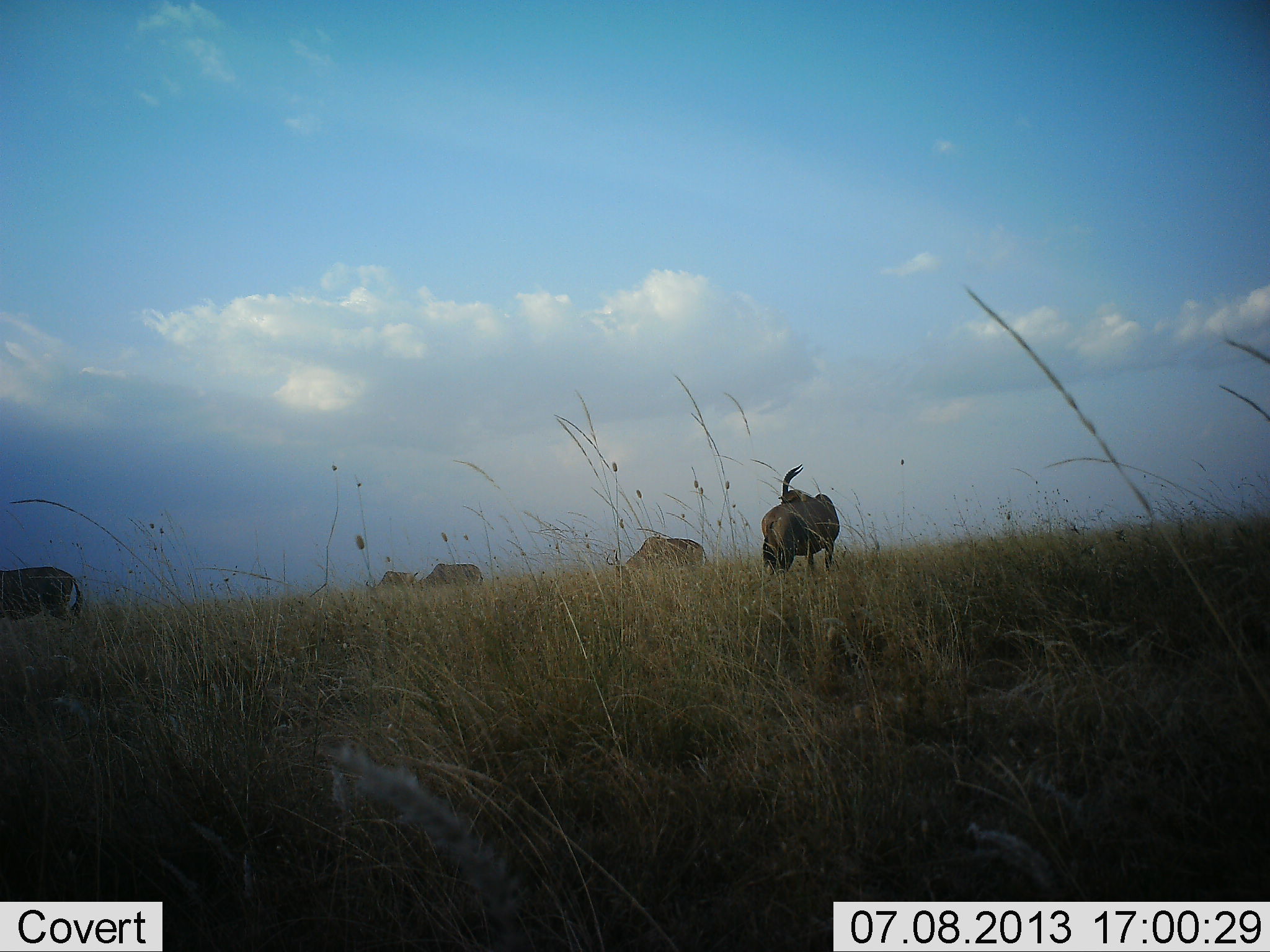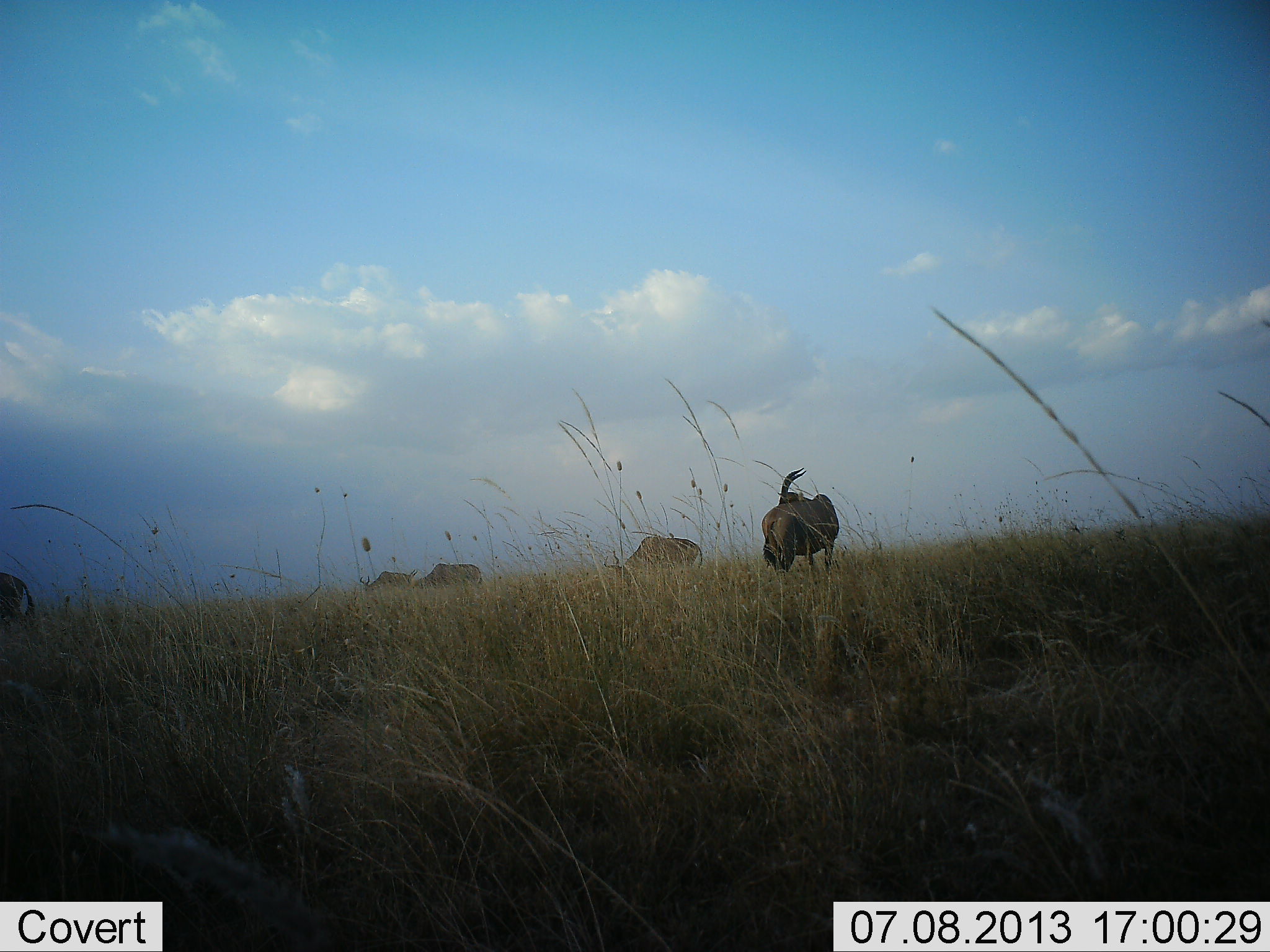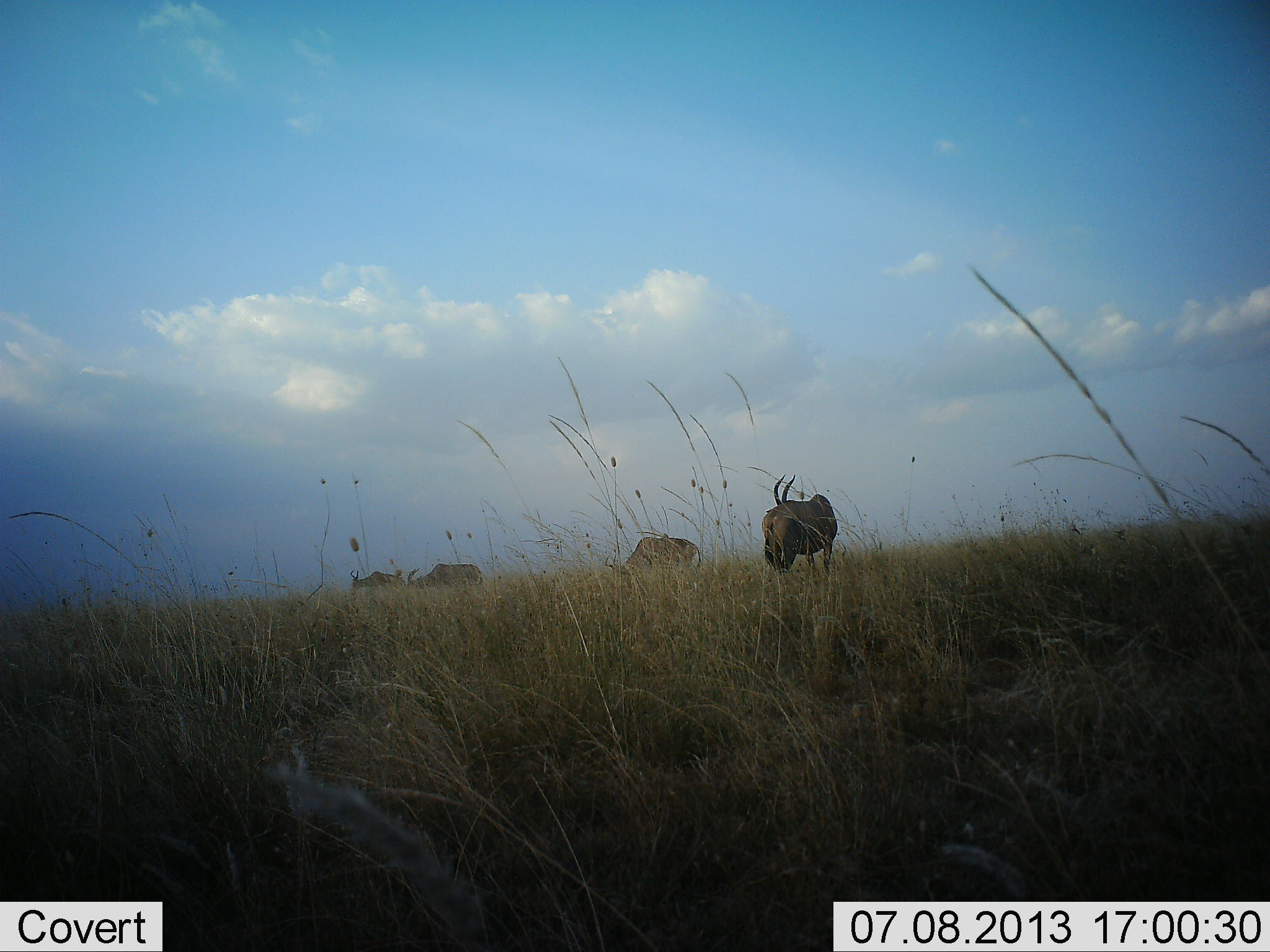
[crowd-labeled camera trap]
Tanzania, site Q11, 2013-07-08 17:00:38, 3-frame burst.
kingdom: Animalia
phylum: Chordata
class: Mammalia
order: Artiodactyla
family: Bovidae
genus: Damaliscus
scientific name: Damaliscus lunatus jimela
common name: topi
Topi (Damaliscus lunatus jimela), count 5. Behavior (volunteer vote fractions): standing 50%, resting 0%, moving 50%, interacting 0%. Young present (vote fraction): 0%. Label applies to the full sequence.